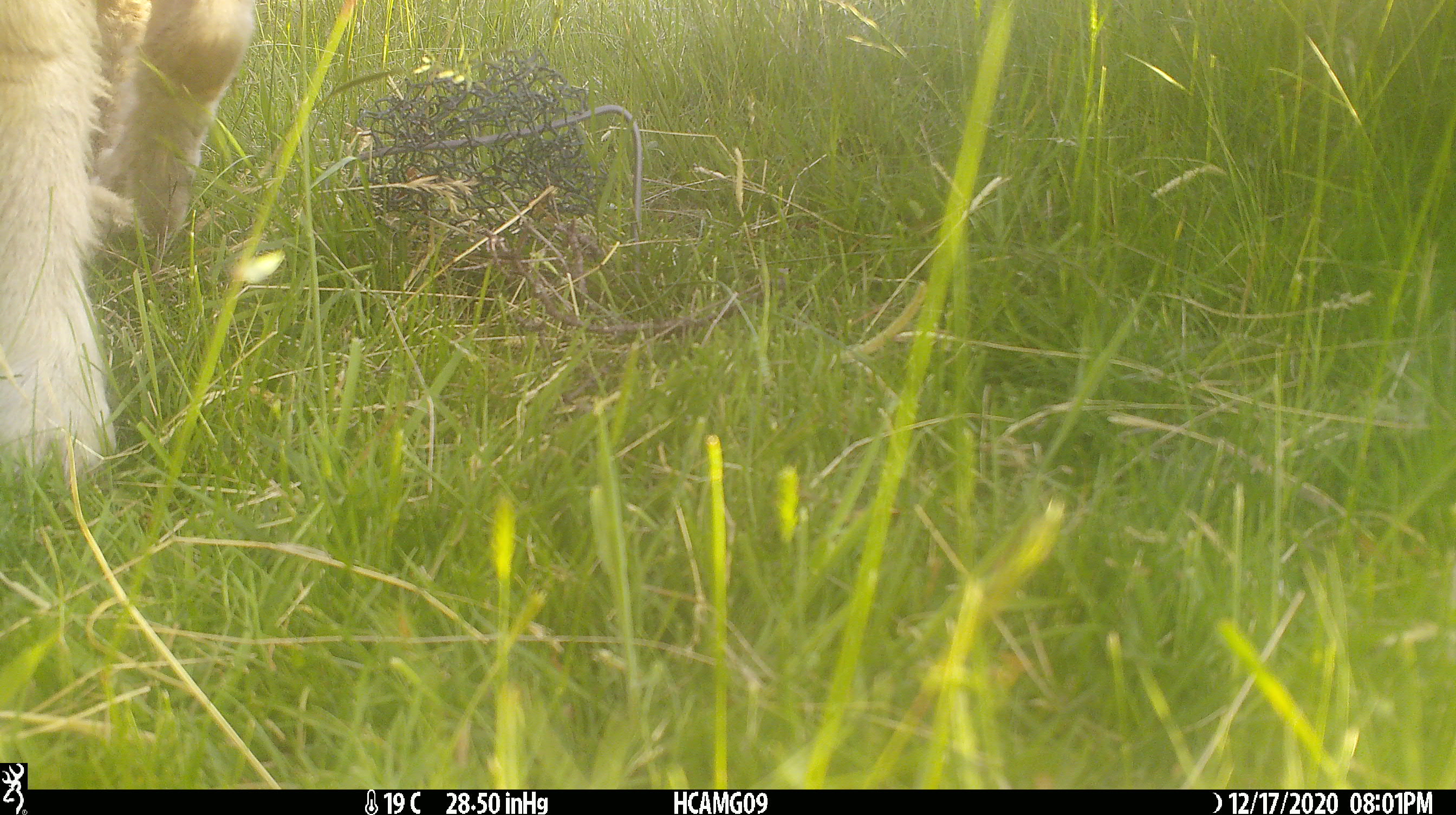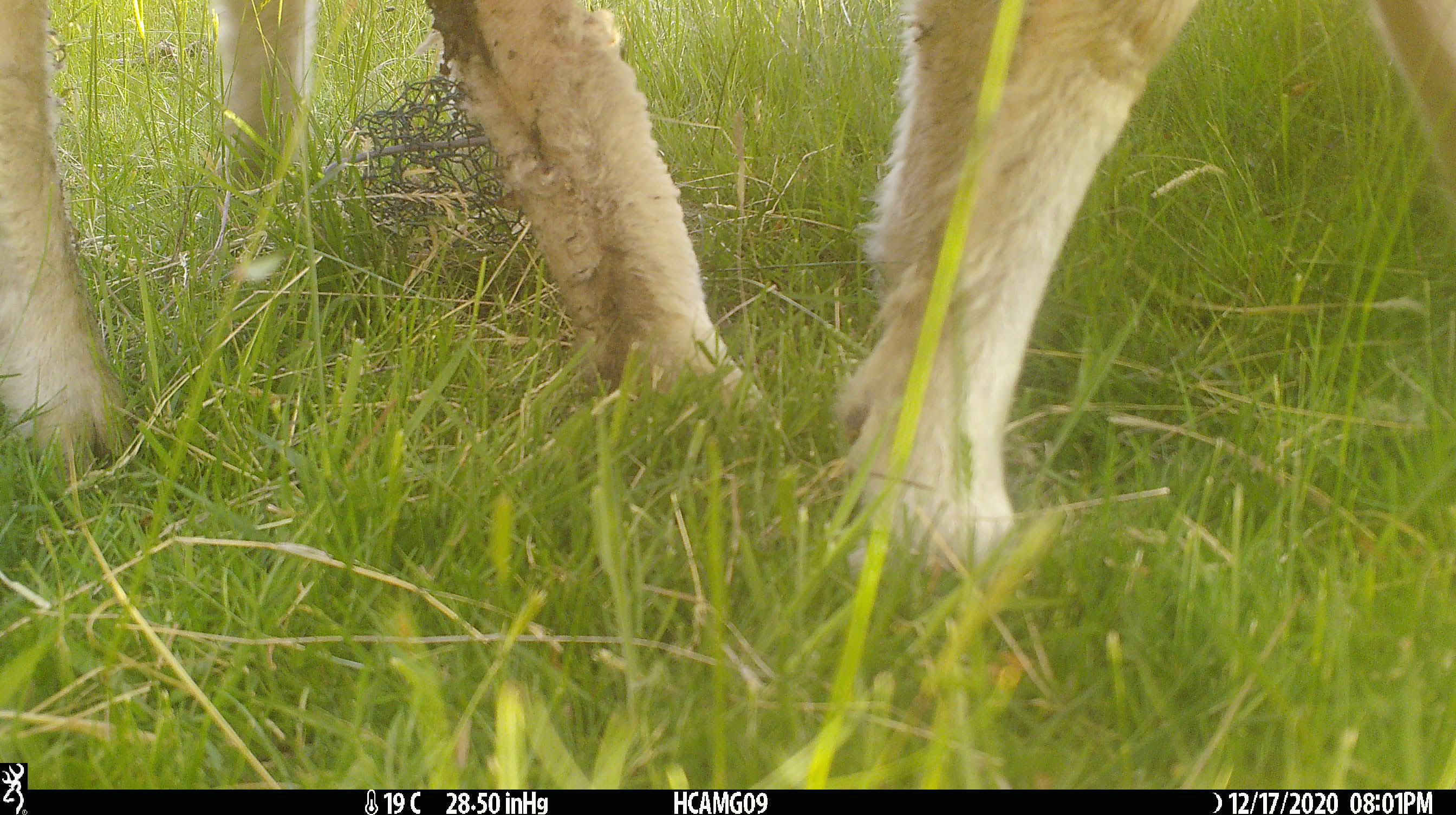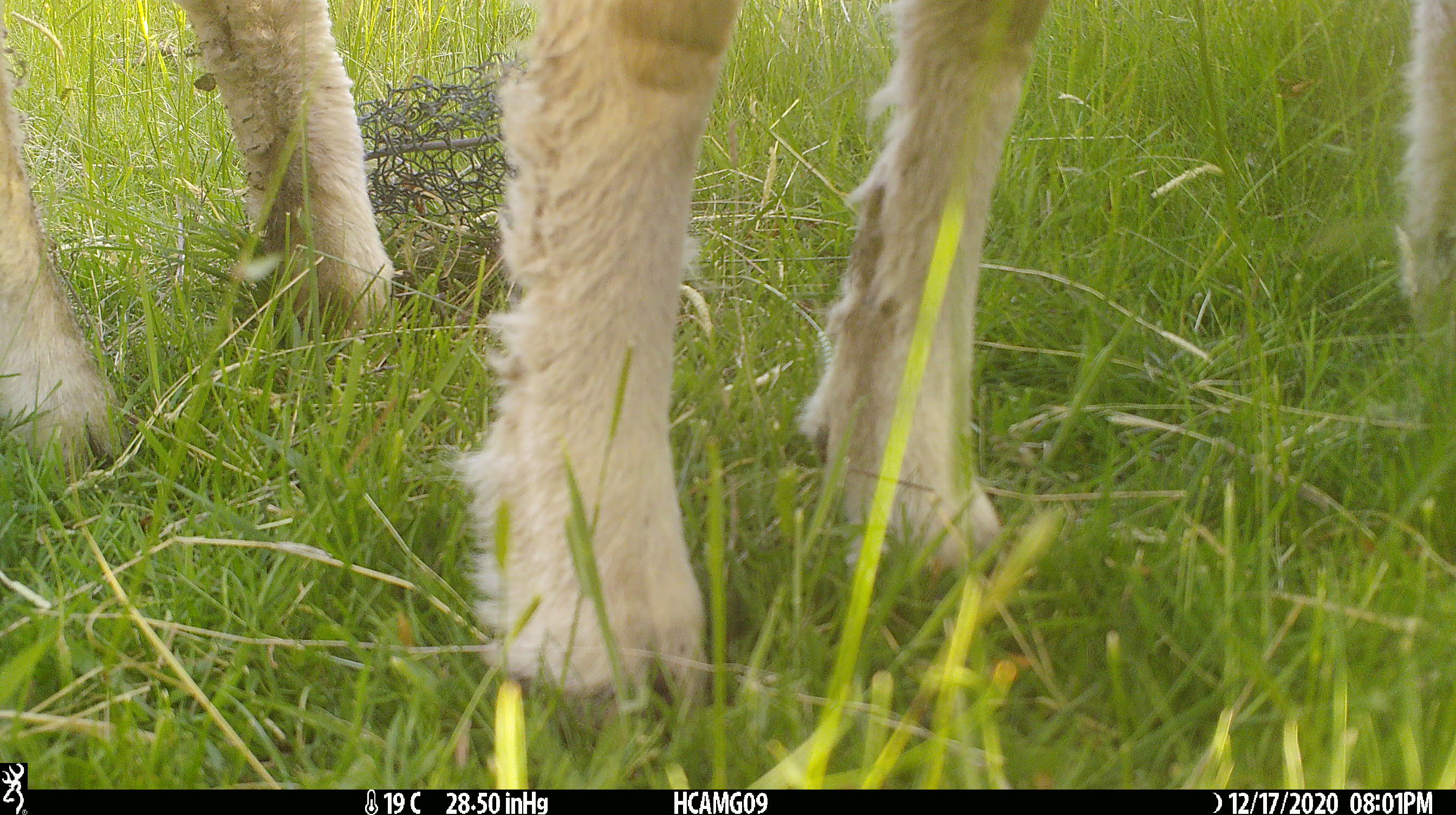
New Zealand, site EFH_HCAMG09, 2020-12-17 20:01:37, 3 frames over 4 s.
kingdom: Animalia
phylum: Chordata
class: Mammalia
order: Artiodactyla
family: Bovidae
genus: Ovis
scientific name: Ovis aries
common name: domestic sheep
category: sheep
Sheep (domestic sheep) (Ovis aries).